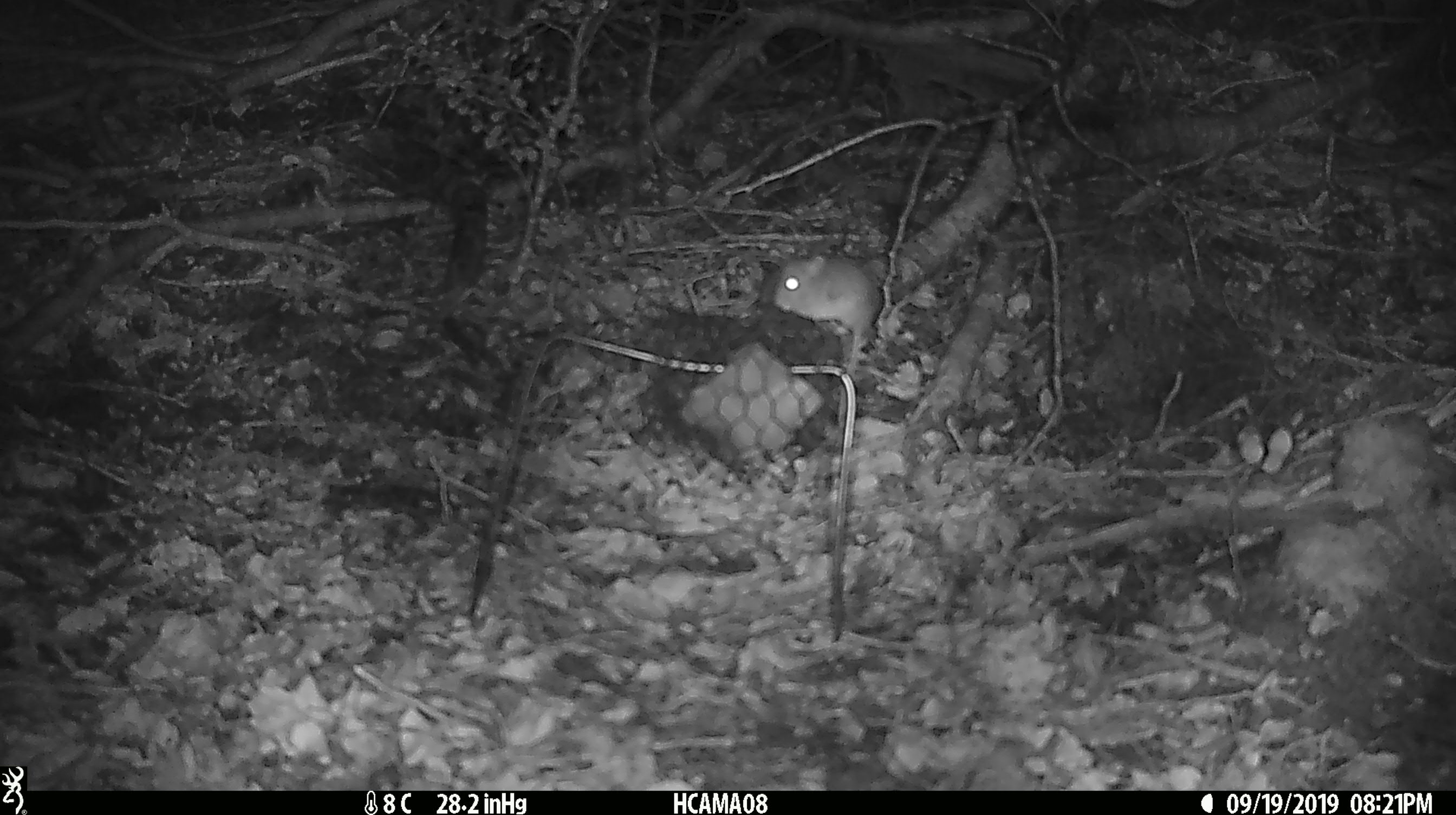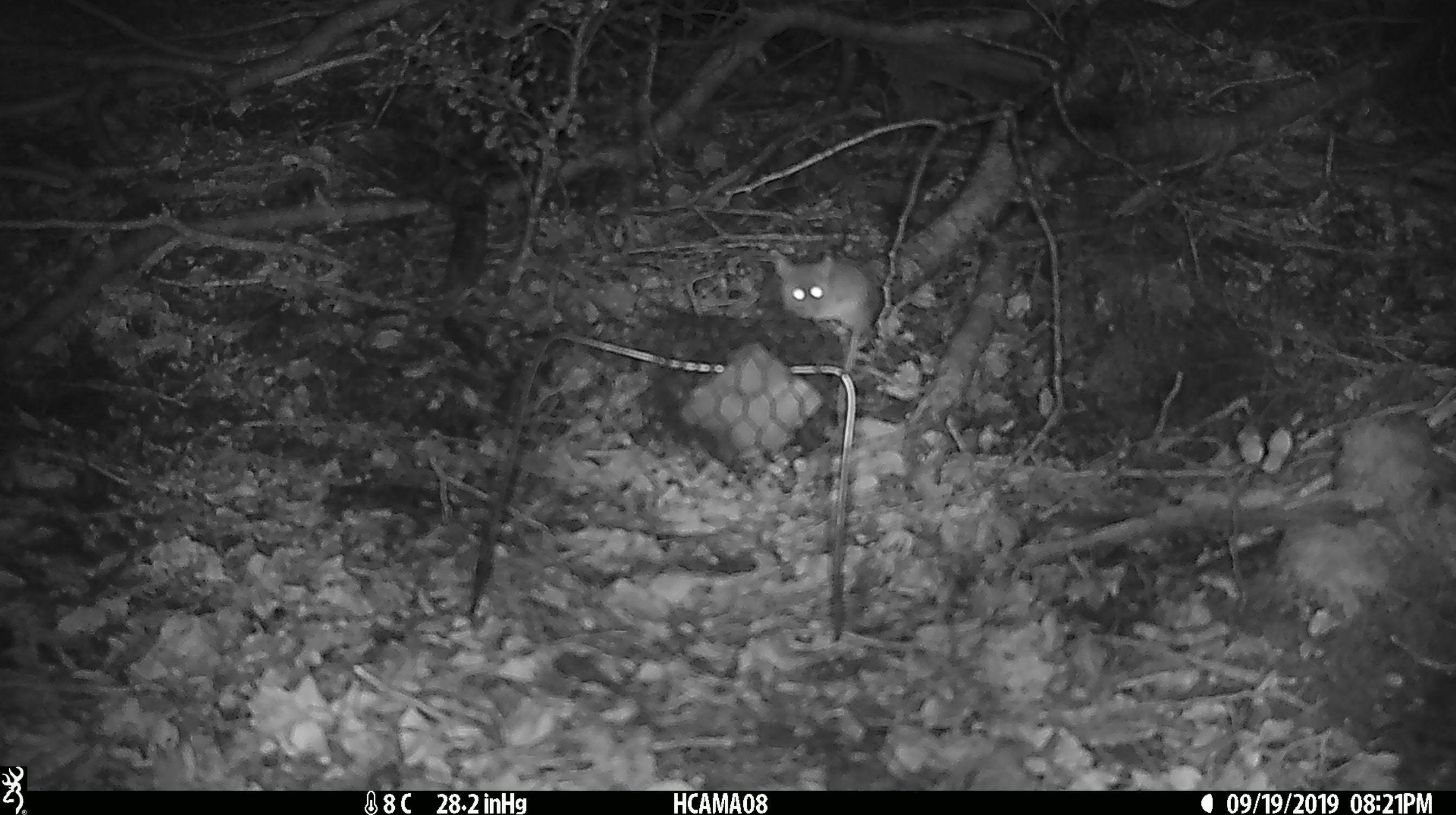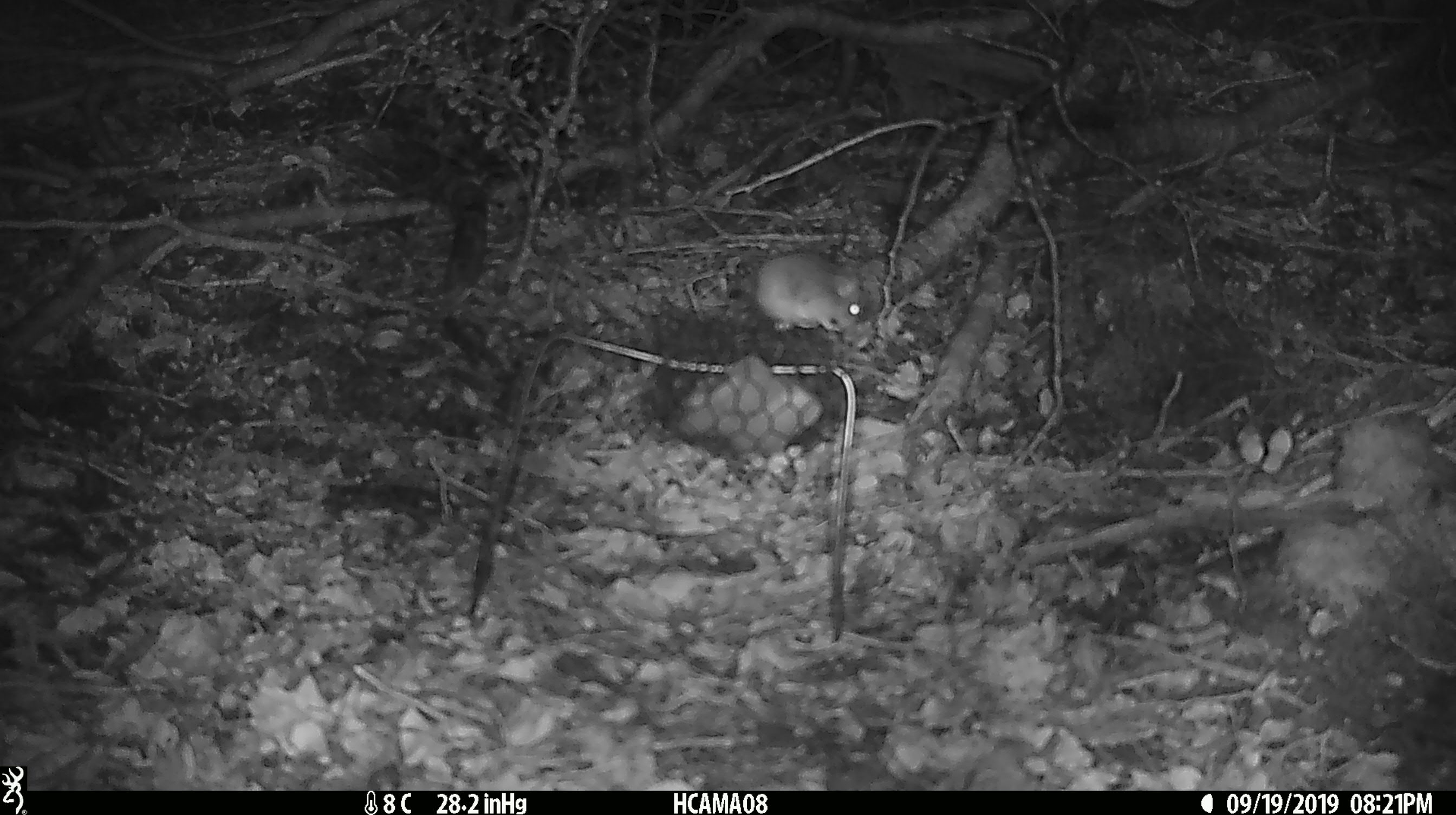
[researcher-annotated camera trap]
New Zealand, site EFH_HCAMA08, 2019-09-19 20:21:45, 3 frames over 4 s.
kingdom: Animalia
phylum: Chordata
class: Mammalia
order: Rodentia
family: Muridae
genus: Mus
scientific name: Mus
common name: mouse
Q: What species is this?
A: Mouse (Mus).